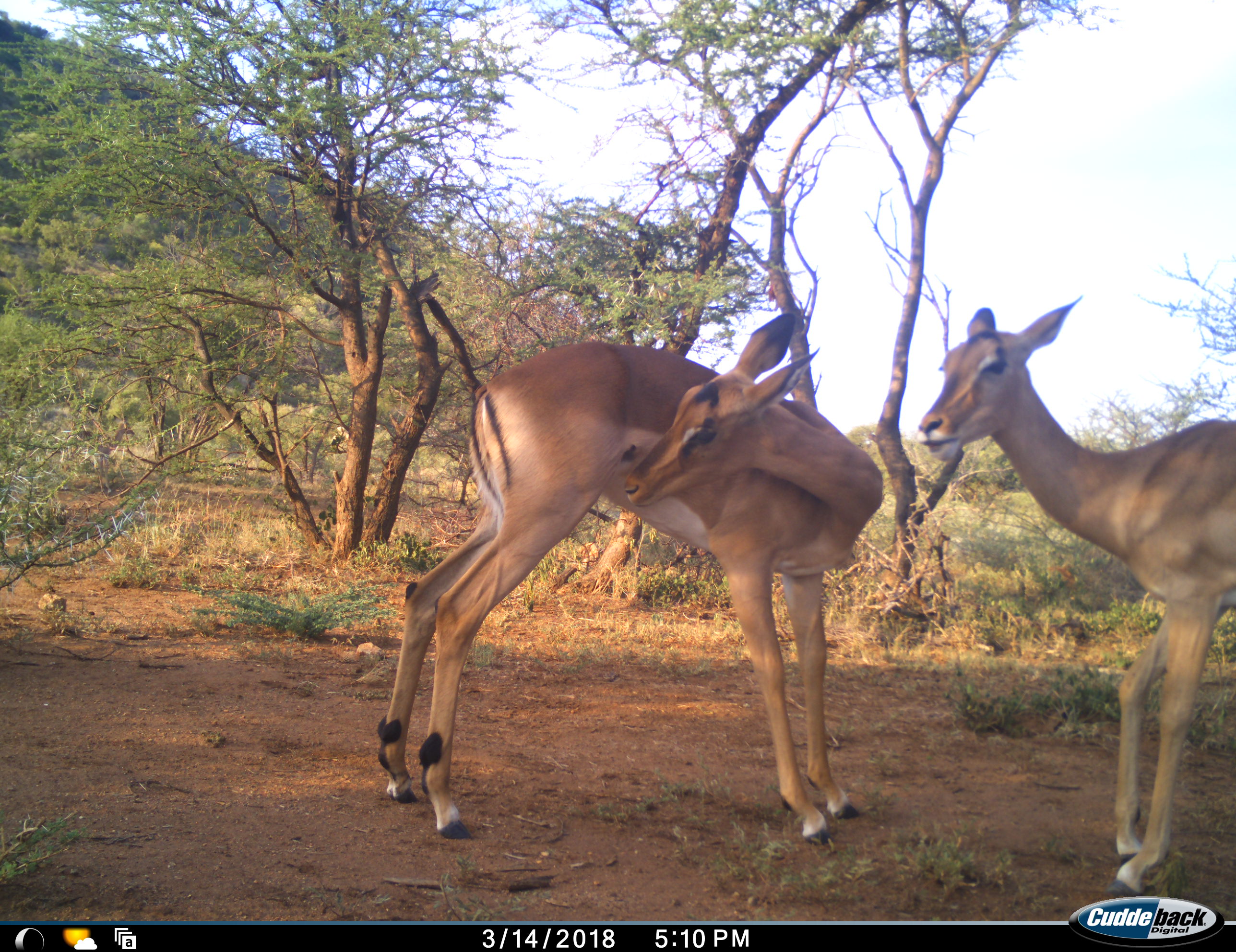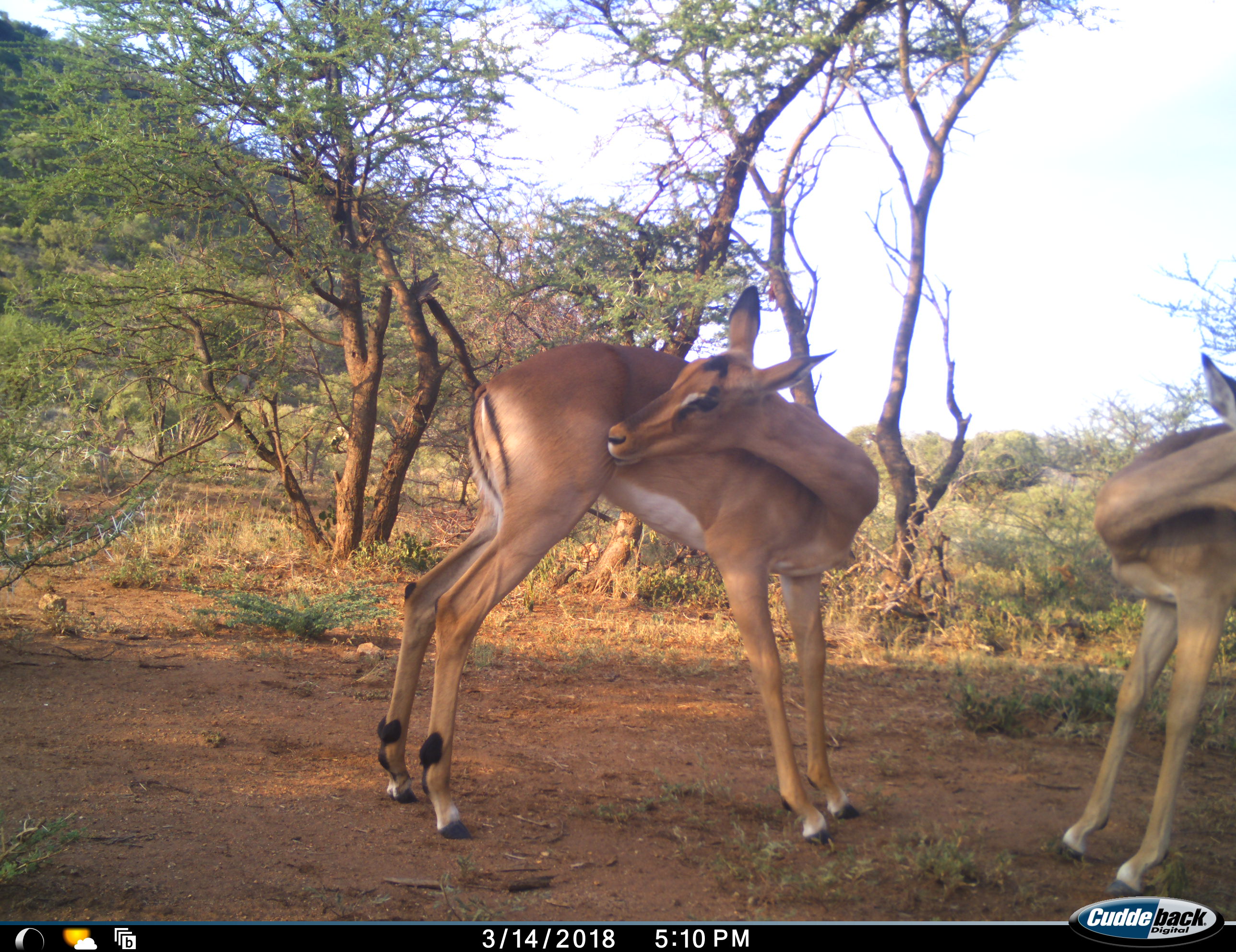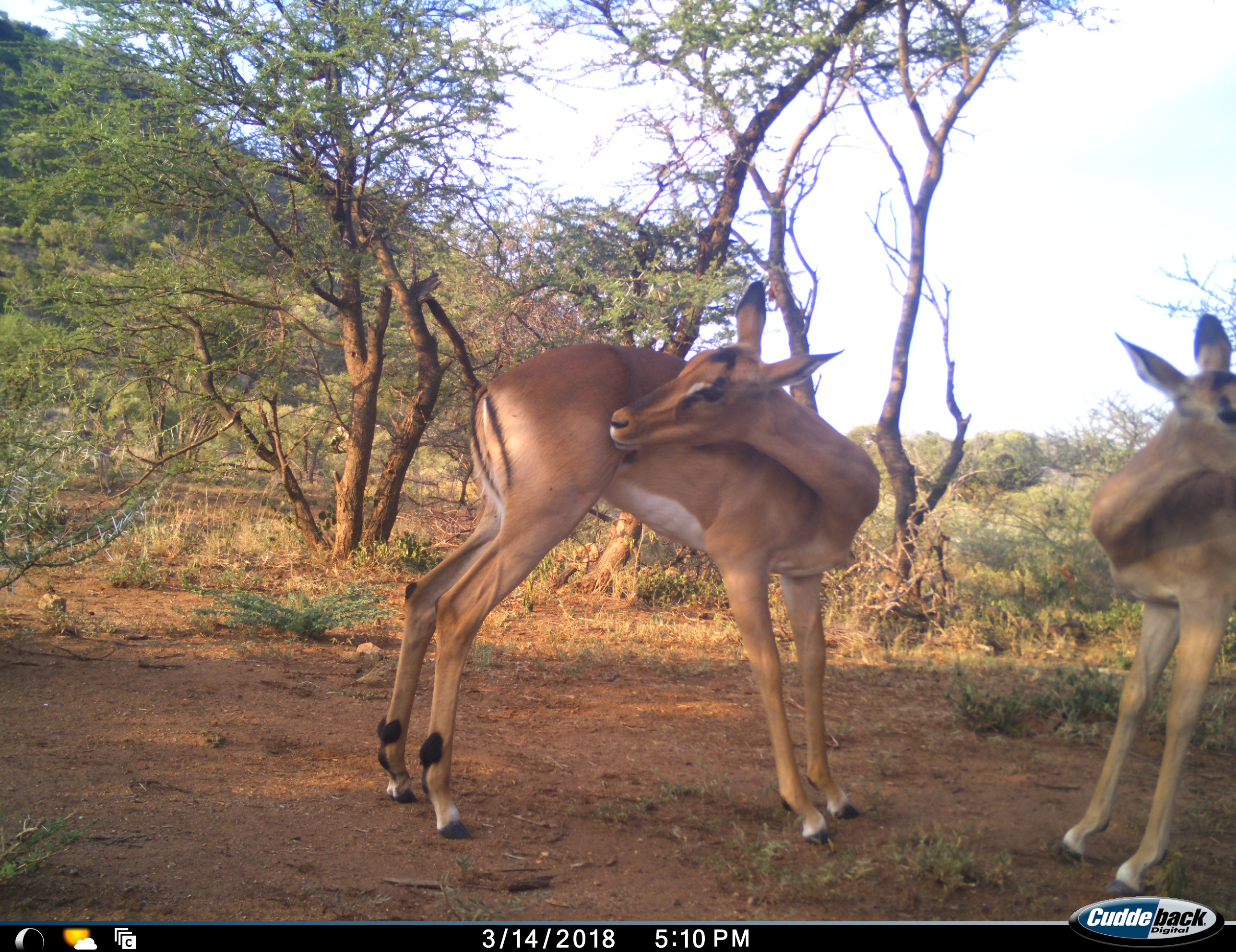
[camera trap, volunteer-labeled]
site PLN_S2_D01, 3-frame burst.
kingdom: Animalia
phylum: Chordata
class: Mammalia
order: Artiodactyla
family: Bovidae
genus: Aepyceros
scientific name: Aepyceros melampus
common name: impala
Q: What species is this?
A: Impala (Aepyceros melampus).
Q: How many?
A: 2.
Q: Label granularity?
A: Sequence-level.